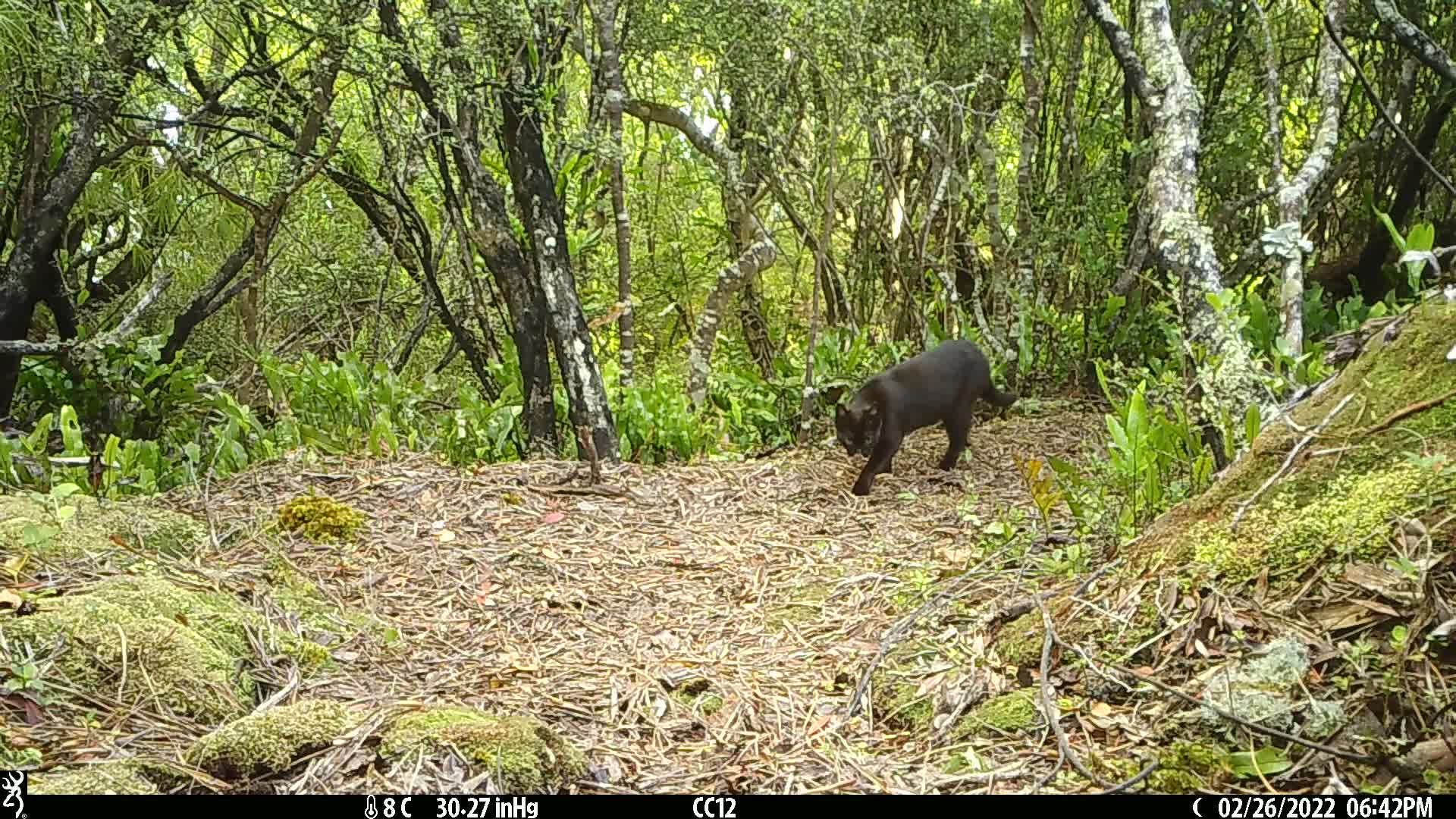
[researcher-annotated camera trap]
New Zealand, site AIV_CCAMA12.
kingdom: Animalia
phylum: Chordata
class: Mammalia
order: Carnivora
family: Felidae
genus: Felis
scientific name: Felis catus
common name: domestic cat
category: cat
Cat (domestic cat) (Felis catus).